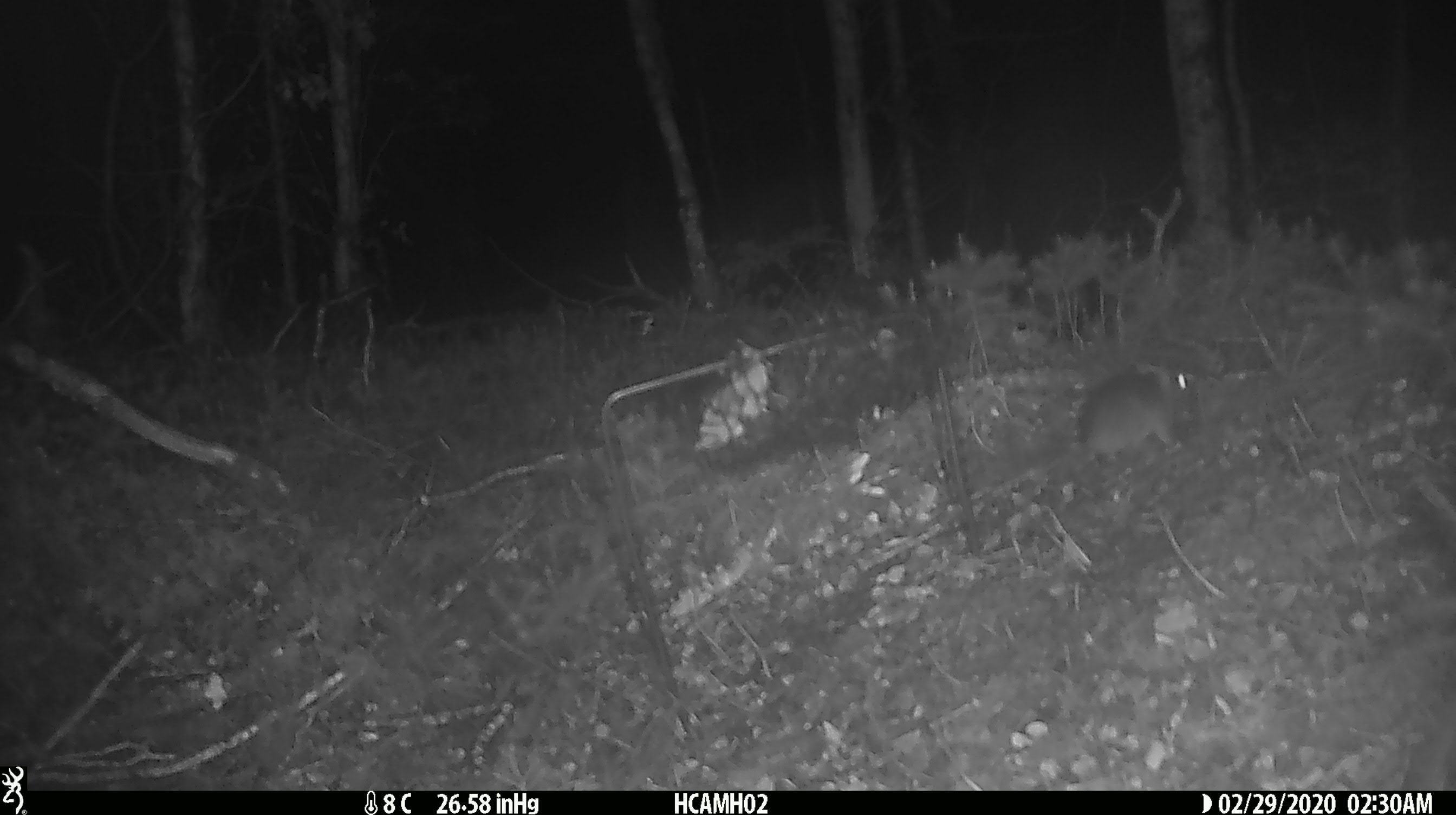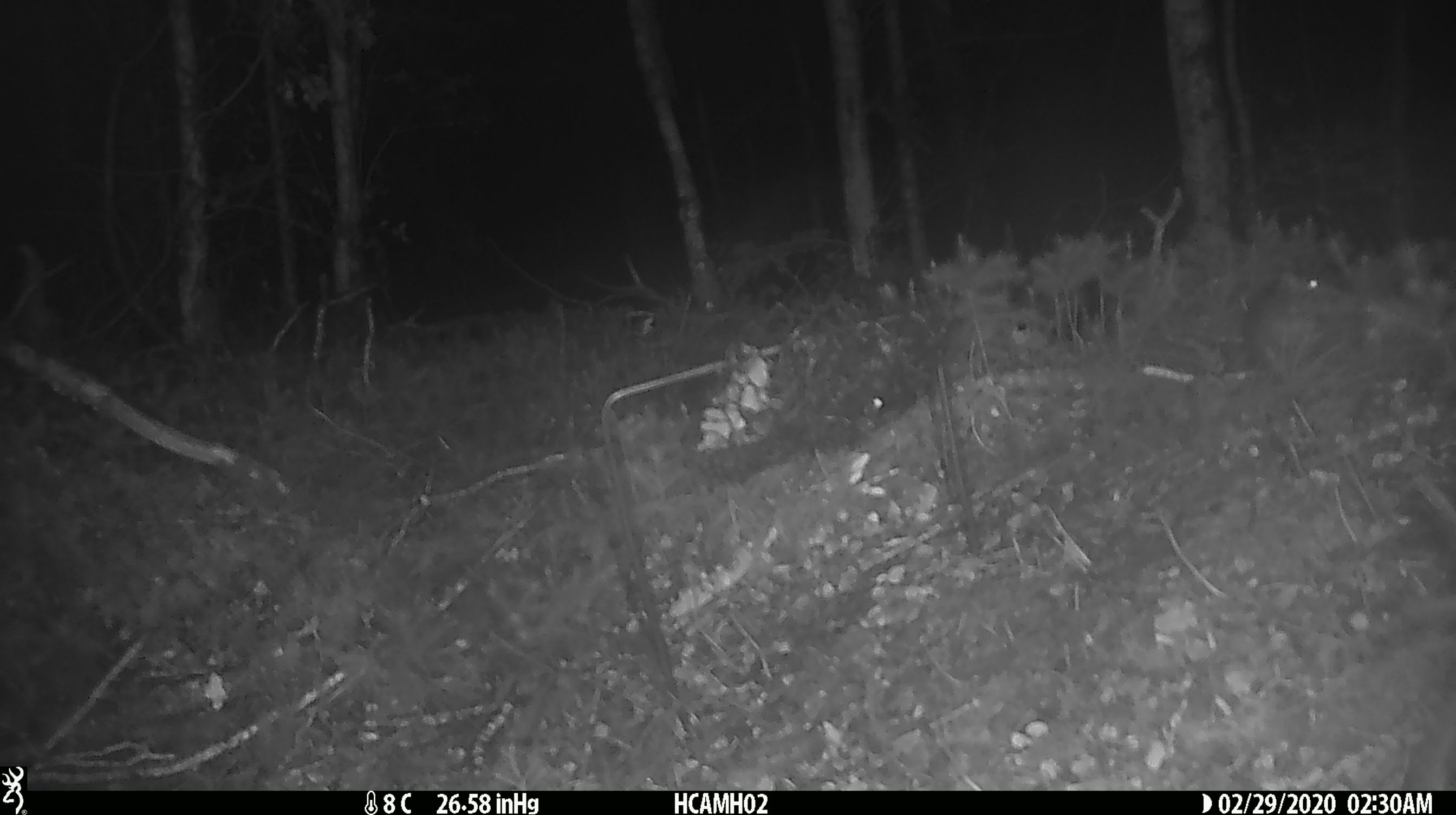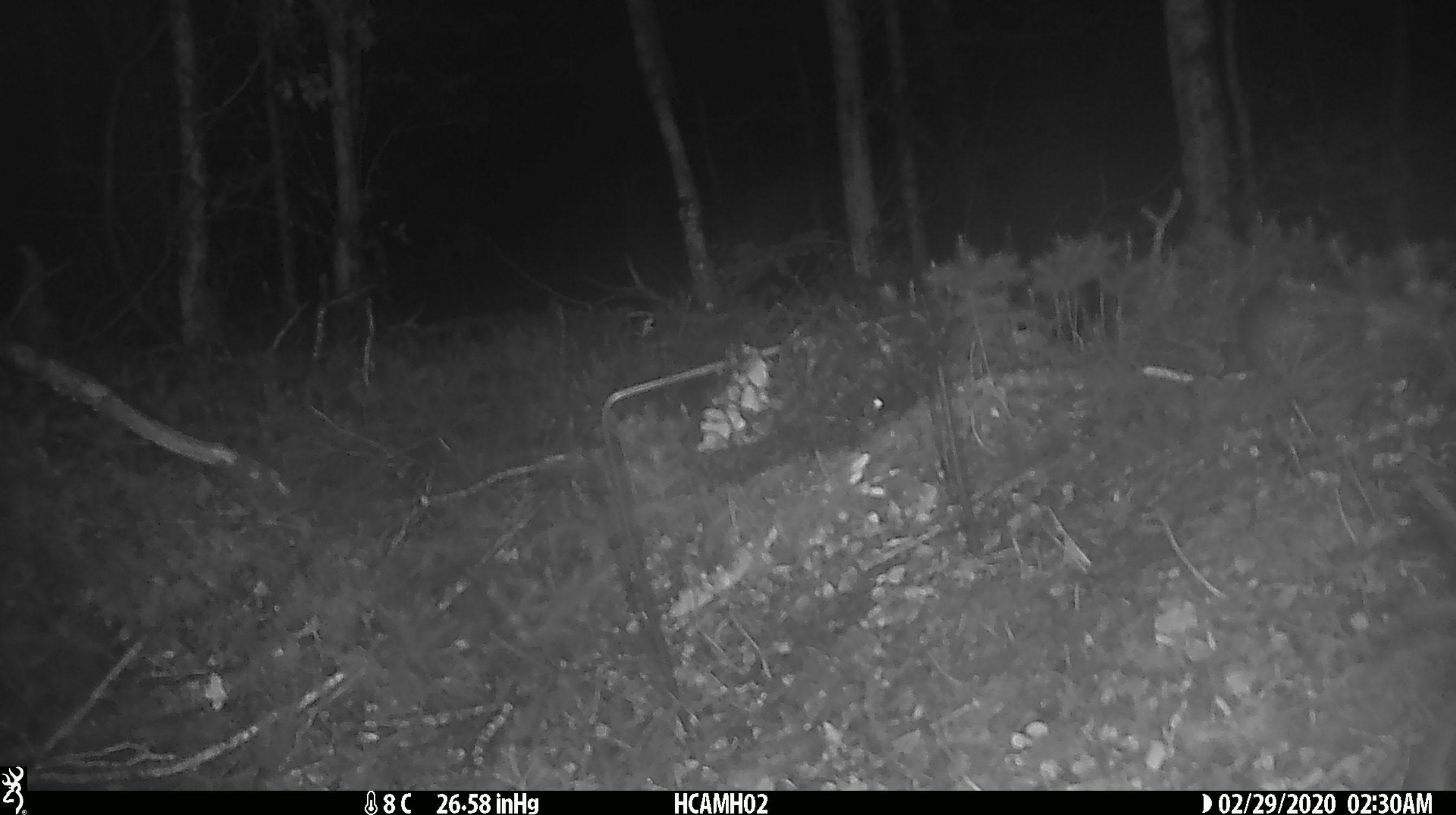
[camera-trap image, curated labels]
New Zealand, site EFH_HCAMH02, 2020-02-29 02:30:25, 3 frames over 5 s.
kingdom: Animalia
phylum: Chordata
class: Mammalia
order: Rodentia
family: Muridae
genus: Mus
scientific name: Mus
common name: mouse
Mouse (Mus).